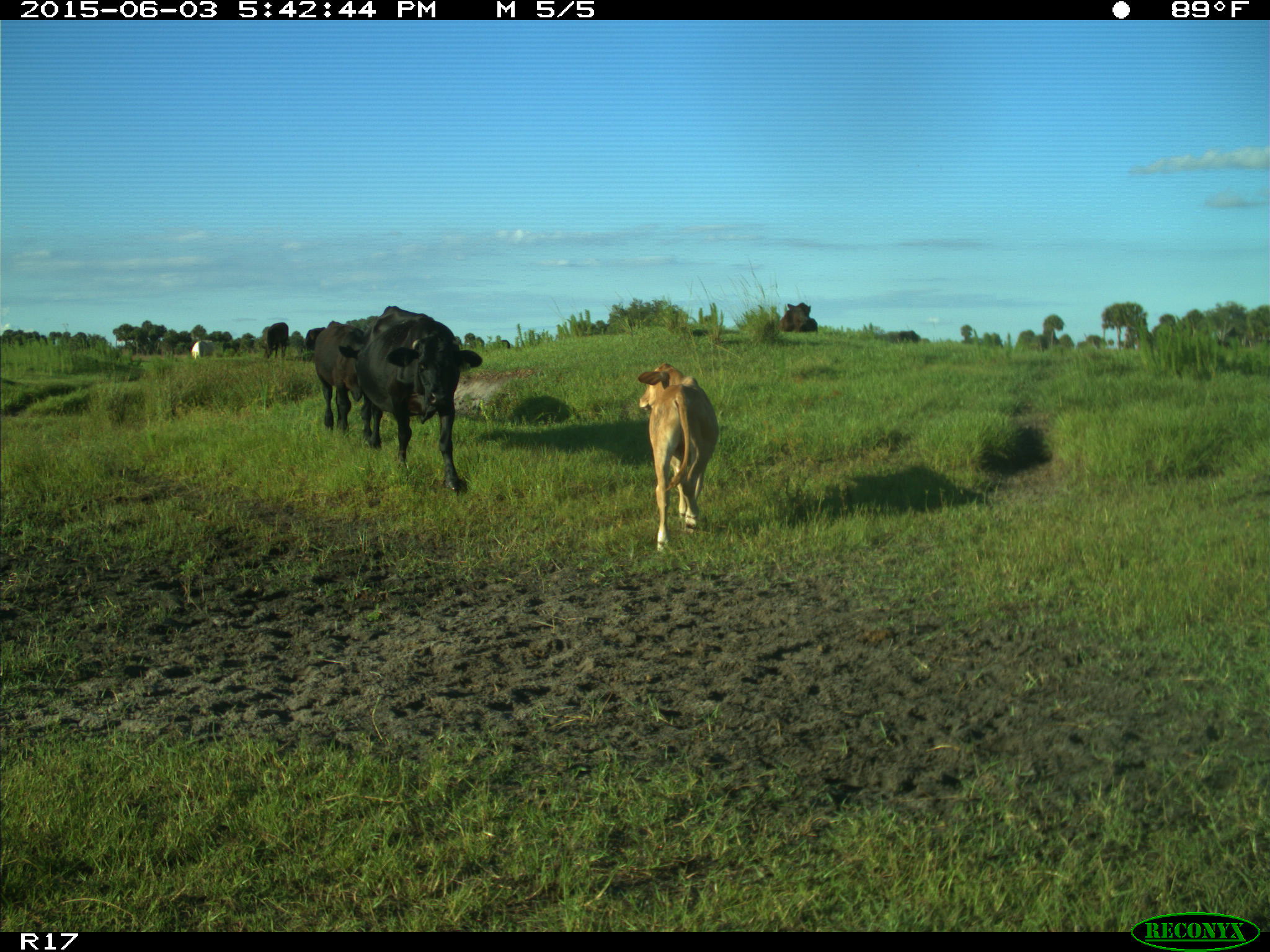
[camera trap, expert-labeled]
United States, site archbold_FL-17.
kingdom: Animalia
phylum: Chordata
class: Mammalia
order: Artiodactyla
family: Bovidae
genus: Bos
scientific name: Bos taurus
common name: domestic cow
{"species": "Bos taurus (domestic cow)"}